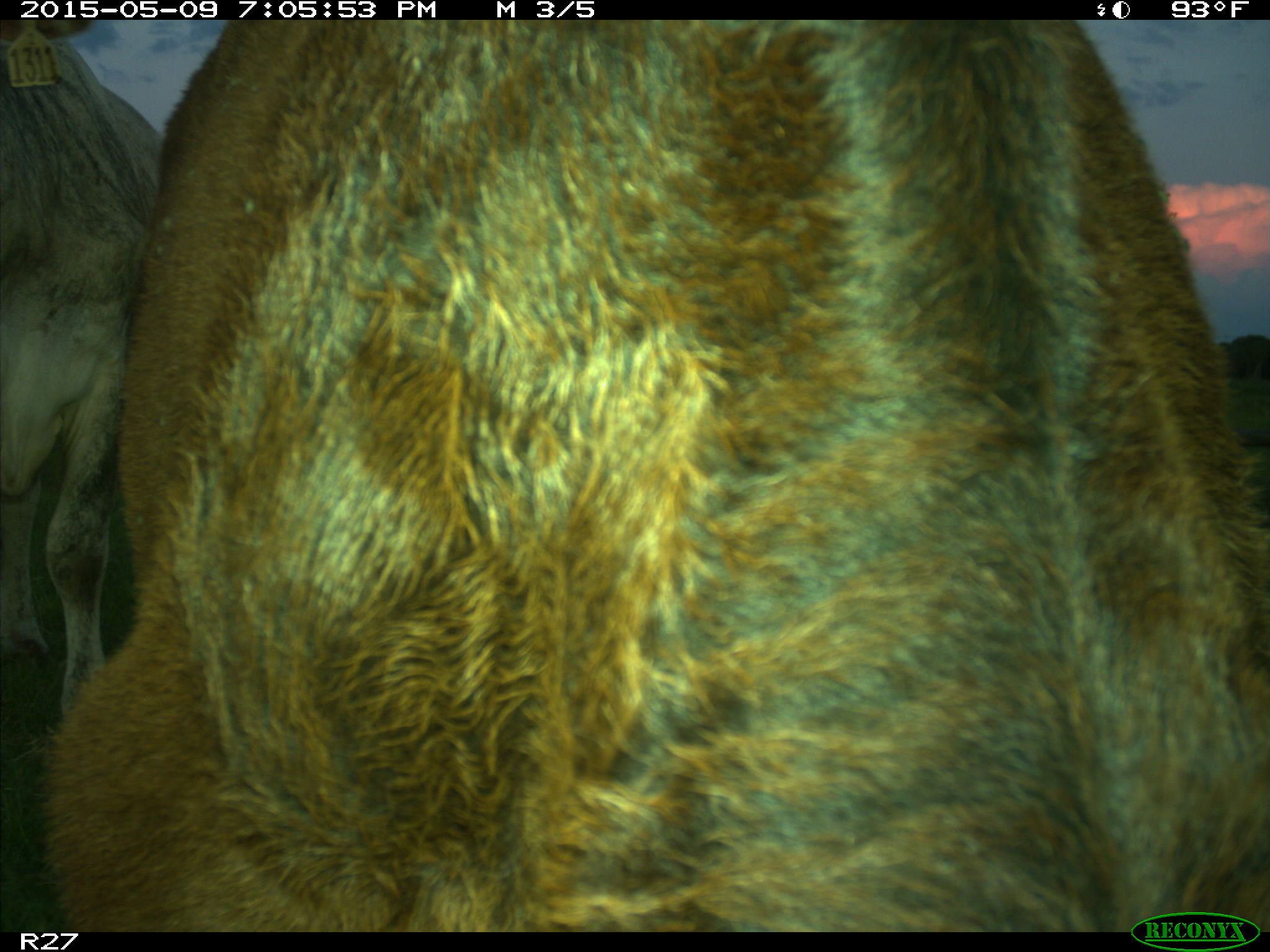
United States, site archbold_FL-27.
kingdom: Animalia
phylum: Chordata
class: Mammalia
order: Artiodactyla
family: Bovidae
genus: Bos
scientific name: Bos taurus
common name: domestic cow